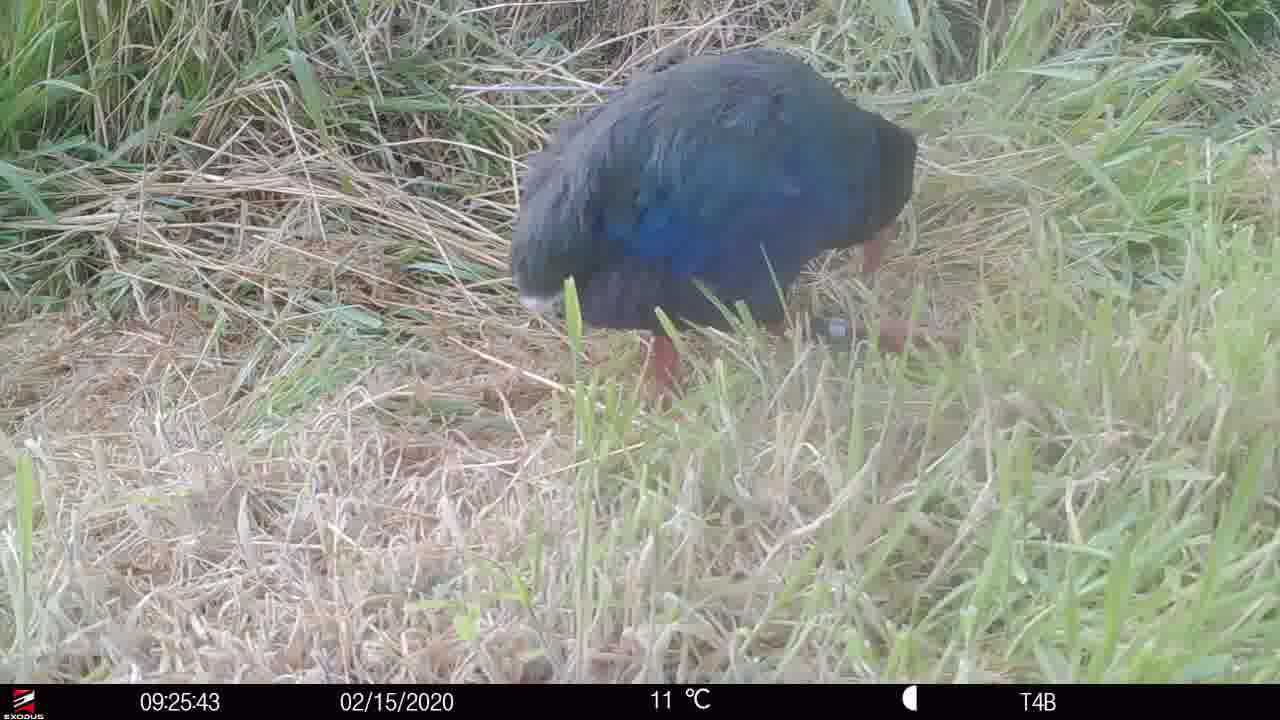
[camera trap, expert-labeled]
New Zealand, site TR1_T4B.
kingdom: Animalia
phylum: Chordata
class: Aves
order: Gruiformes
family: Rallidae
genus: Porphyrio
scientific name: Porphyrio mantelli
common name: takahe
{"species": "takahe (Porphyrio mantelli)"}